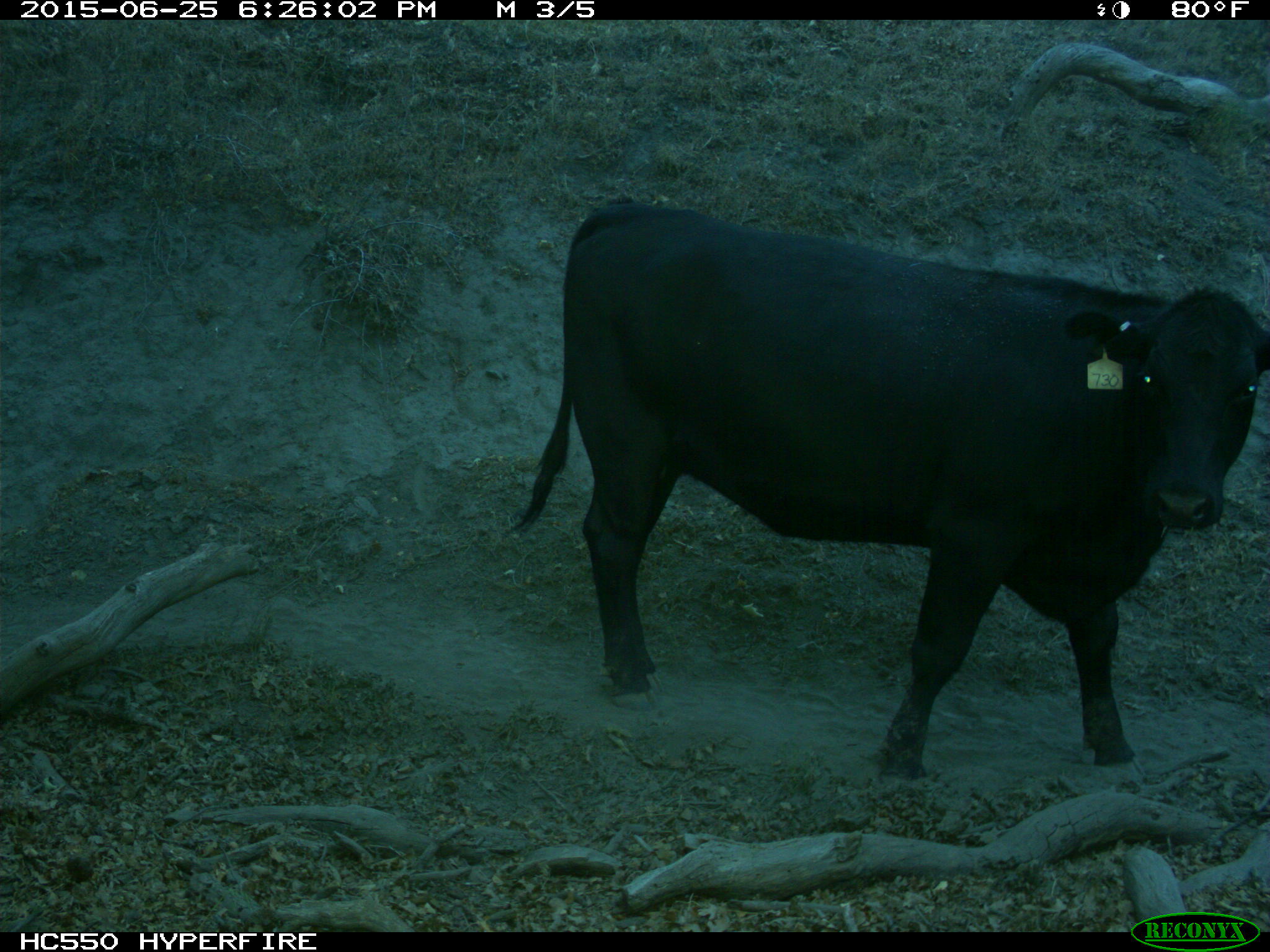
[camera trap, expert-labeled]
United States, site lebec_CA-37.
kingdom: Animalia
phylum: Chordata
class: Mammalia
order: Artiodactyla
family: Bovidae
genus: Bos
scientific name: Bos taurus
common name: domestic cow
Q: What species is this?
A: Bos taurus (domestic cow).